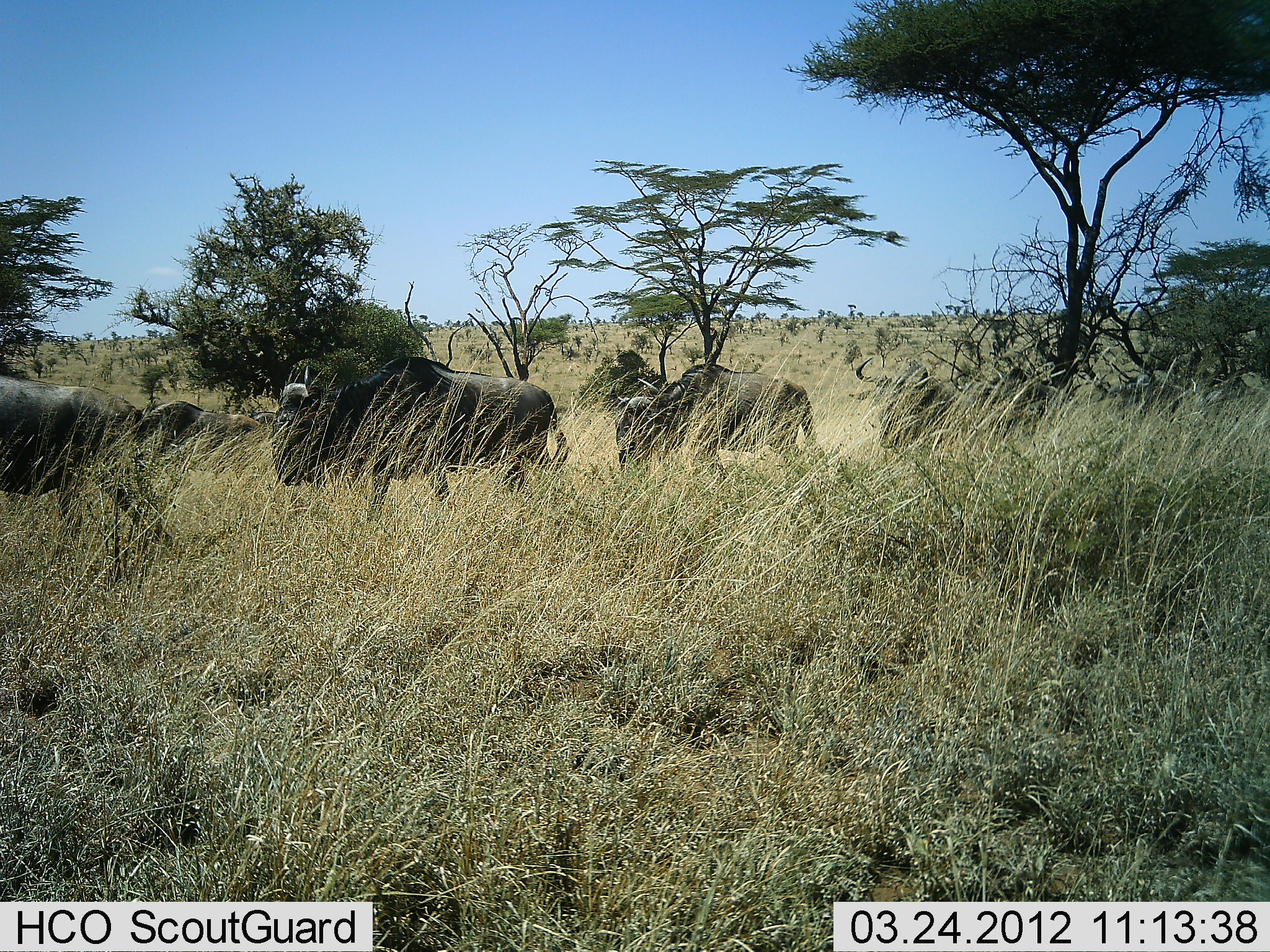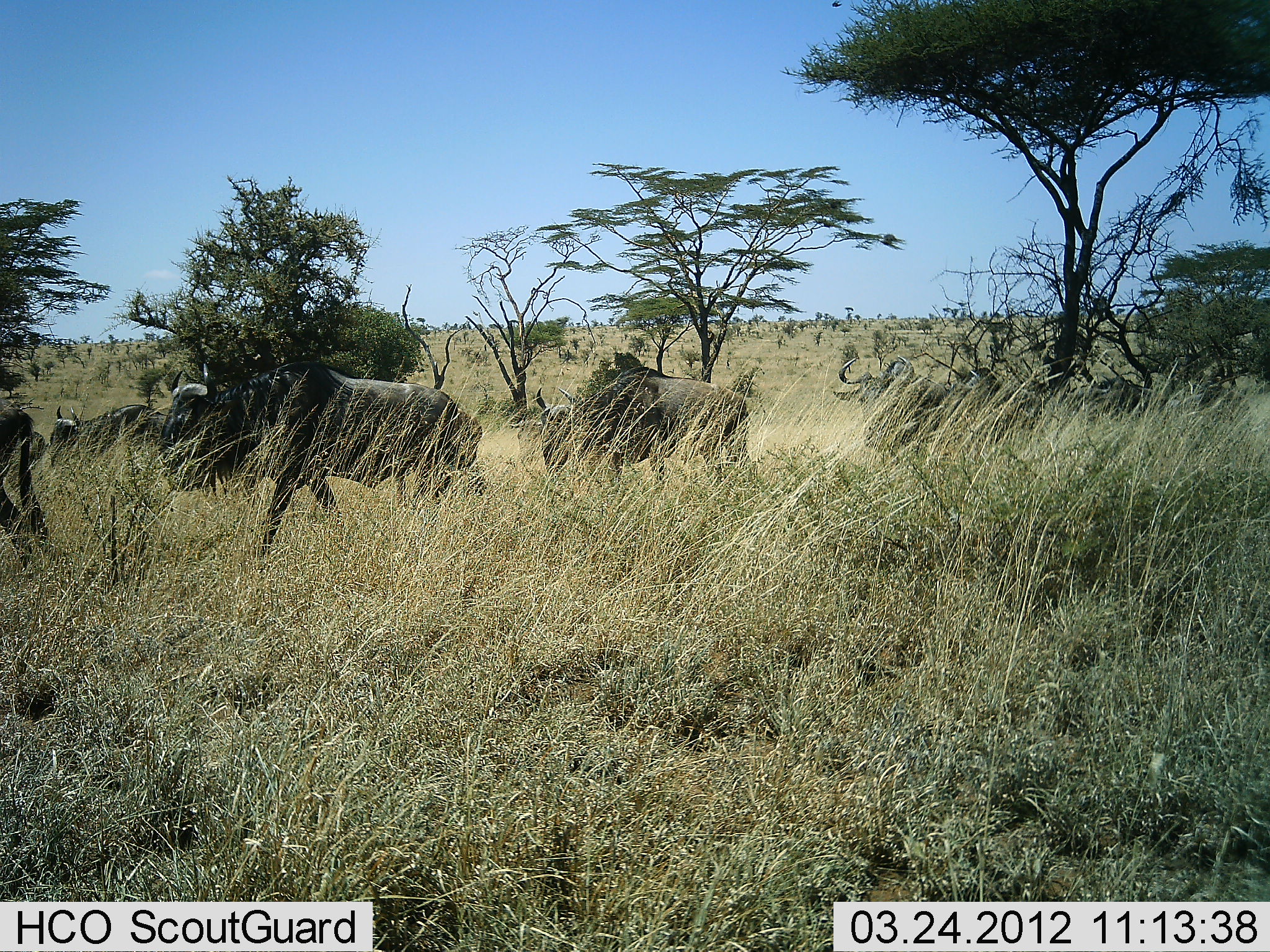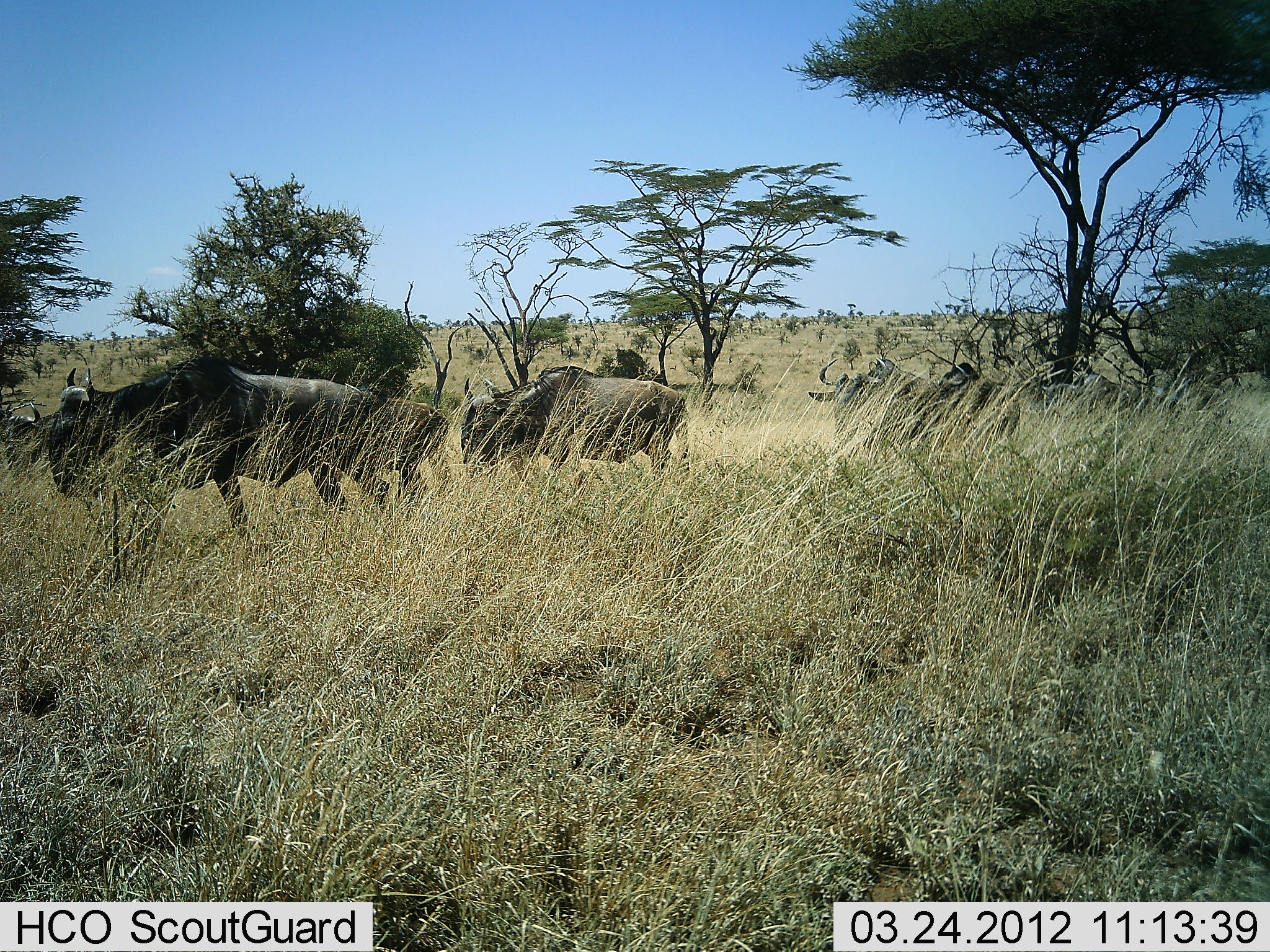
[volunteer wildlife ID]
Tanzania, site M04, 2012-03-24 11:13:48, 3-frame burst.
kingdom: Animalia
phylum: Chordata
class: Mammalia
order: Artiodactyla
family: Bovidae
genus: Connochaetes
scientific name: Connochaetes taurinus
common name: blue wildebeest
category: wildebeest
Wildebeest (blue wildebeest) (Connochaetes taurinus), count 7. Behavior (volunteer vote fractions): standing 0%, resting 0%, moving 100%, interacting 4%. Young present (vote fraction): 0%. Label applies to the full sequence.